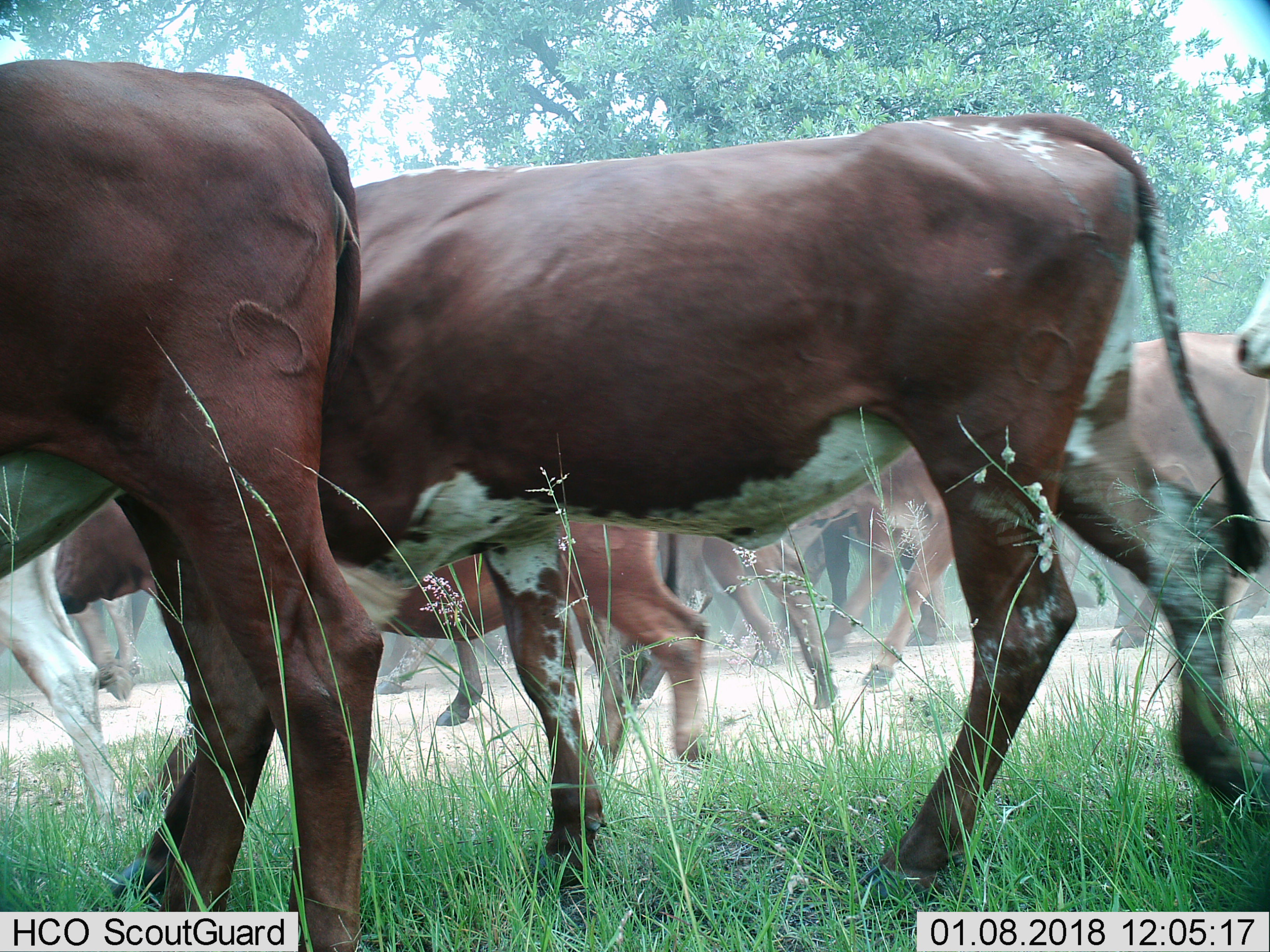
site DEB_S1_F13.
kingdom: Animalia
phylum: Chordata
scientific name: Vertebrata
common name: domestic animal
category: domesticanimal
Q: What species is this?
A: Domesticanimal (domestic animal) (Vertebrata).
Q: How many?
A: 11-50.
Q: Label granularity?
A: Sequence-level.